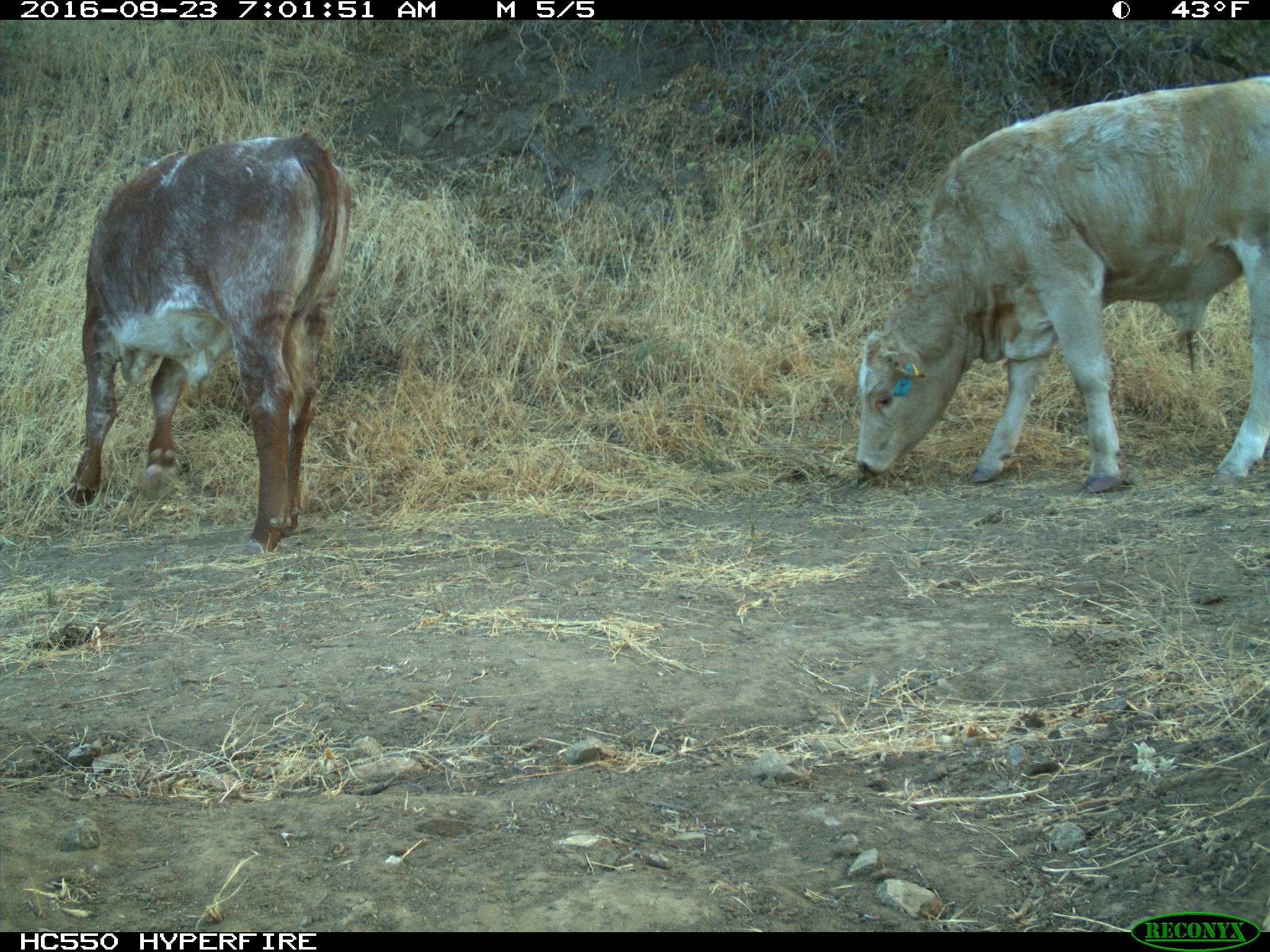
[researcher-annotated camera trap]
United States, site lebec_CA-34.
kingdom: Animalia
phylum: Chordata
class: Mammalia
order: Artiodactyla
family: Bovidae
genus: Bos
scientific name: Bos taurus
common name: domestic cow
Bos taurus (domestic cow).